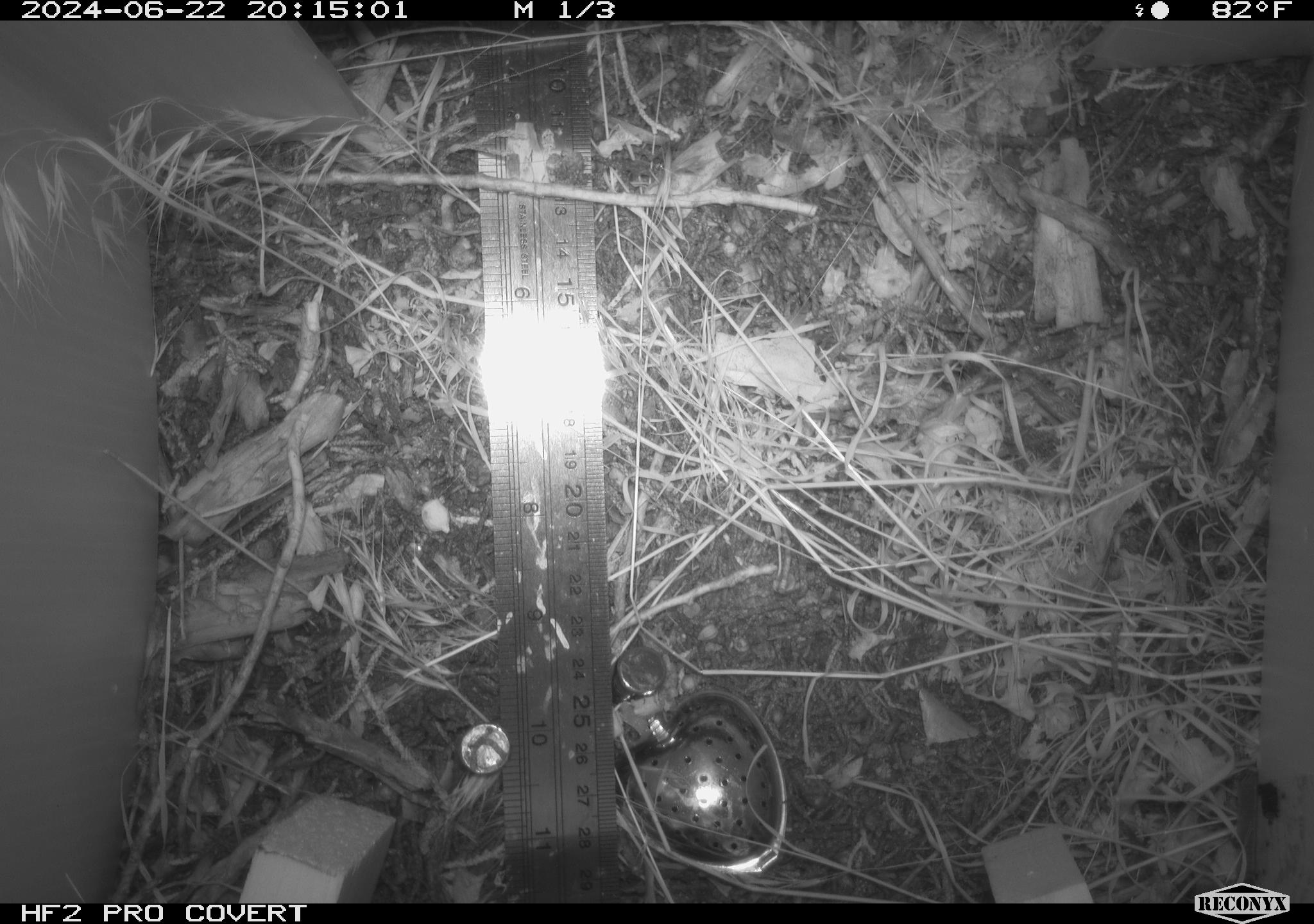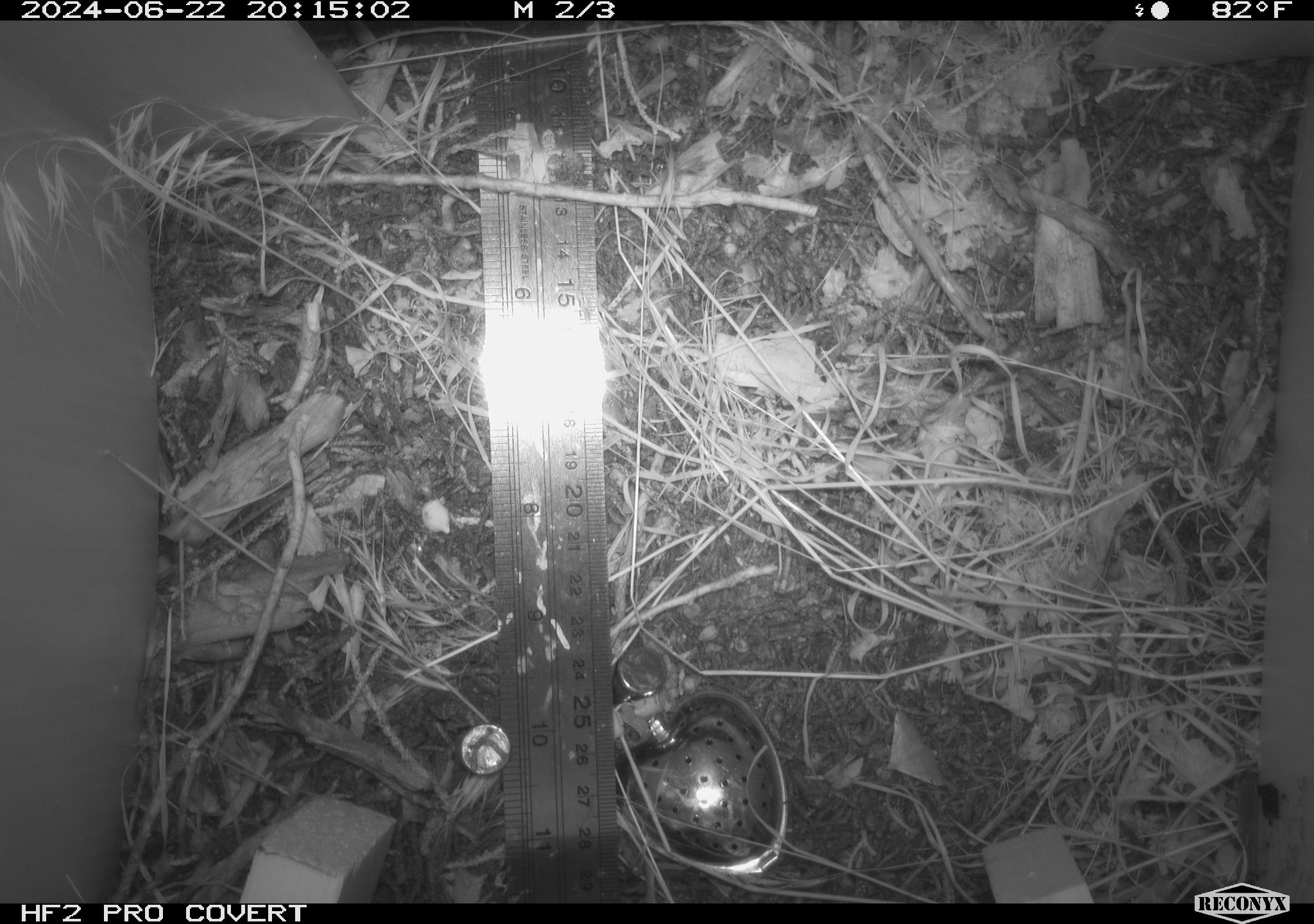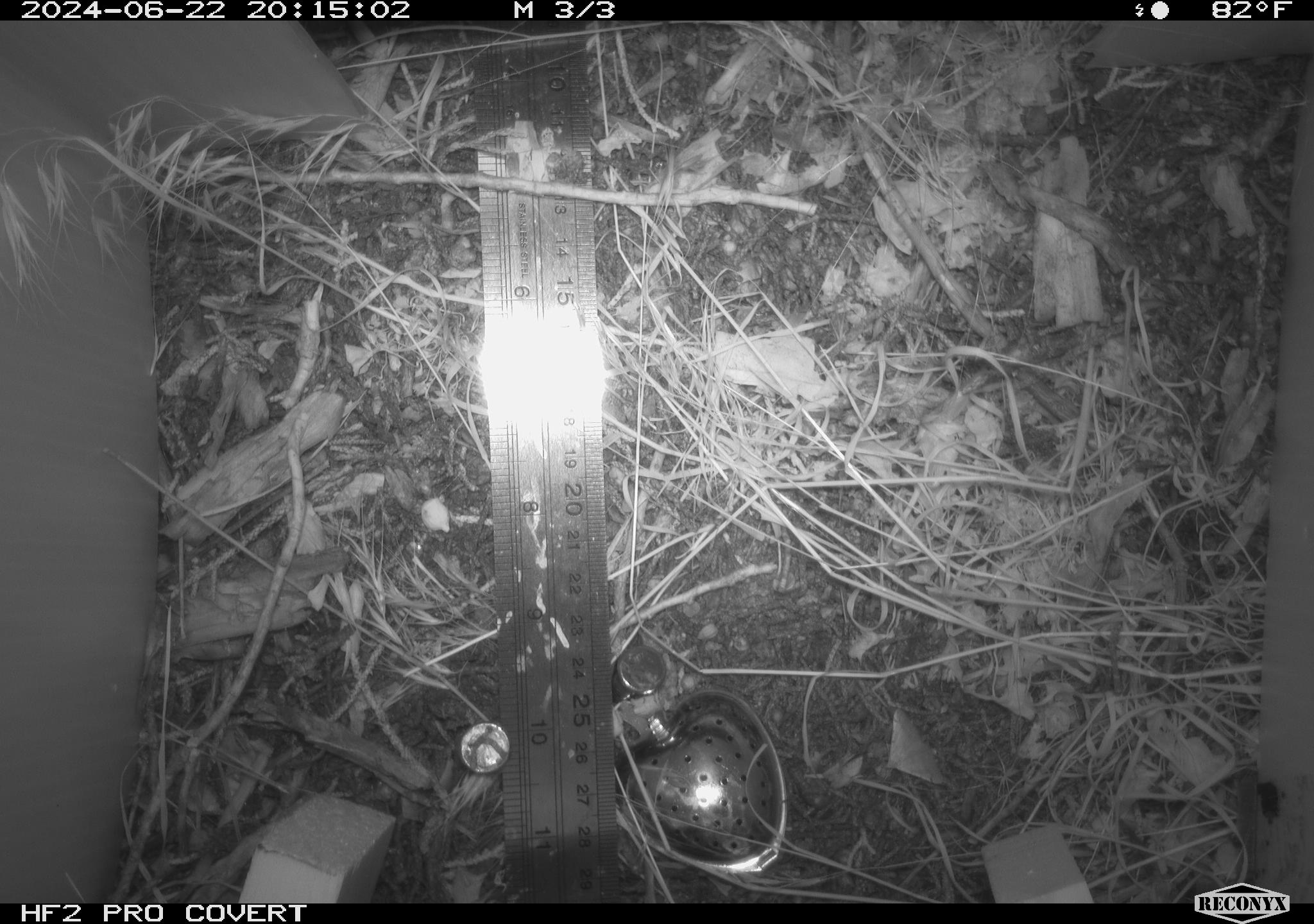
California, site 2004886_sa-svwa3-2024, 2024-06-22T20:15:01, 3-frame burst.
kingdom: Animalia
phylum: Arthropoda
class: Insecta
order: Lepidoptera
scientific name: Lepidoptera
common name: butterflies and moths